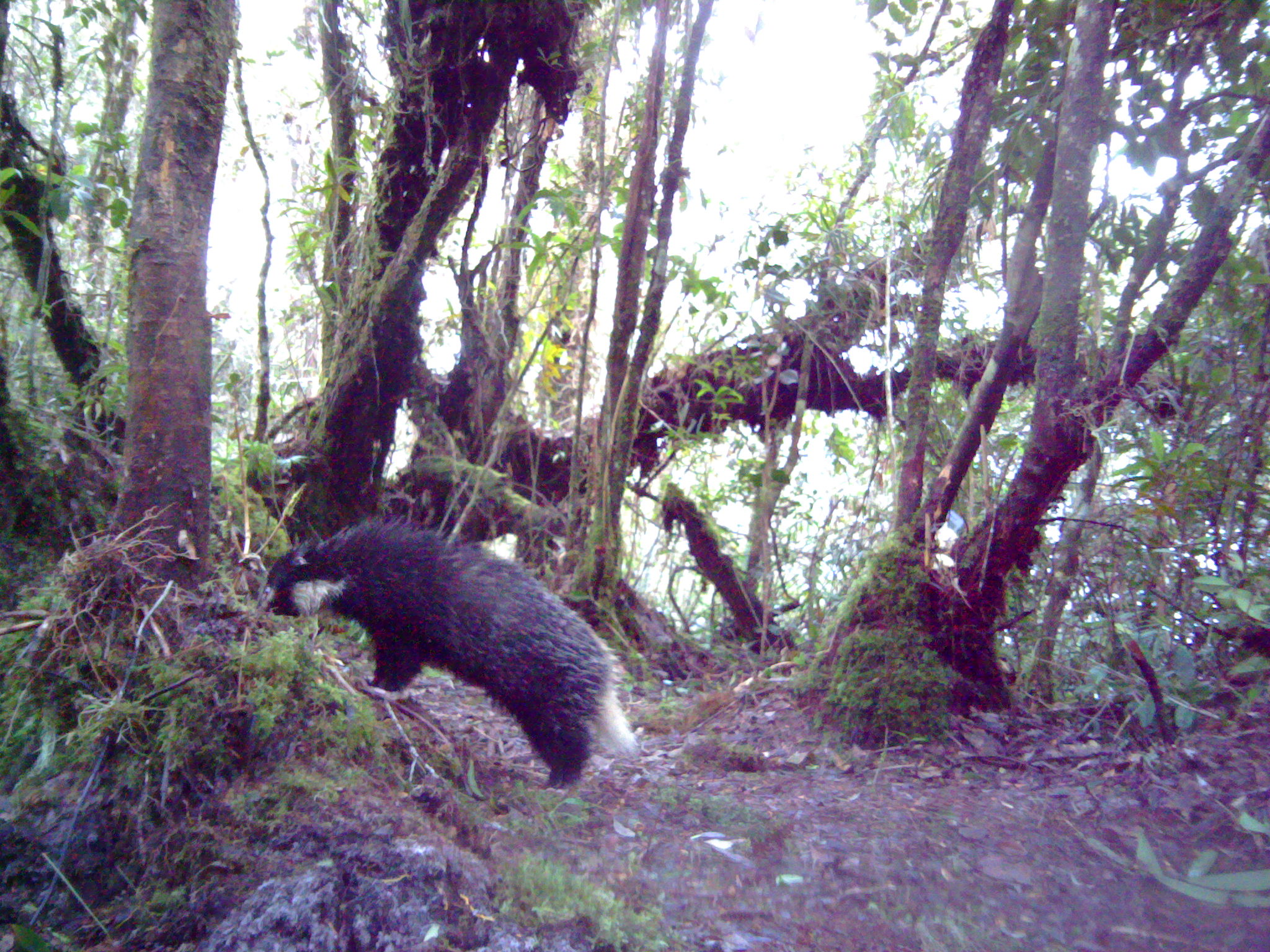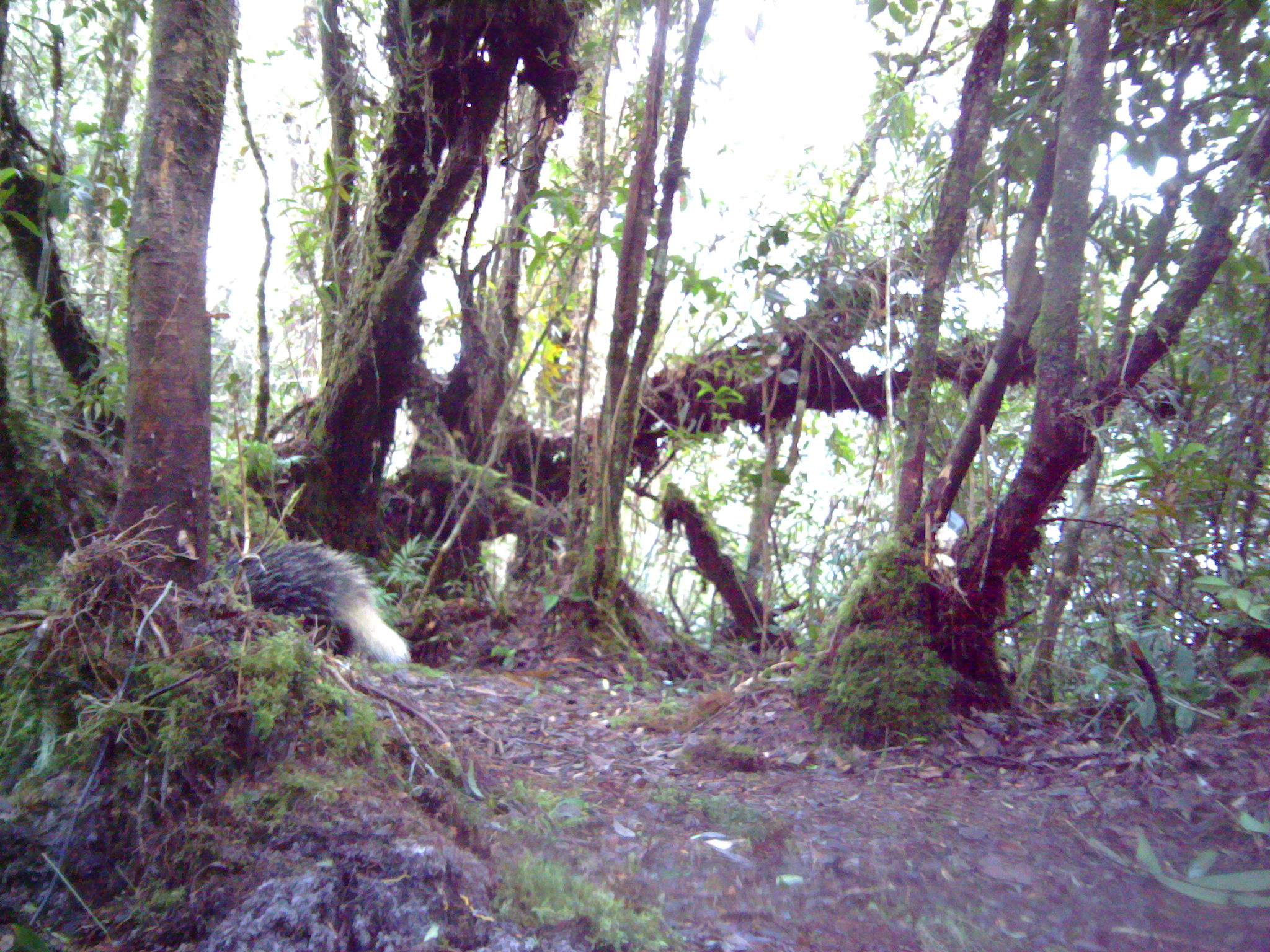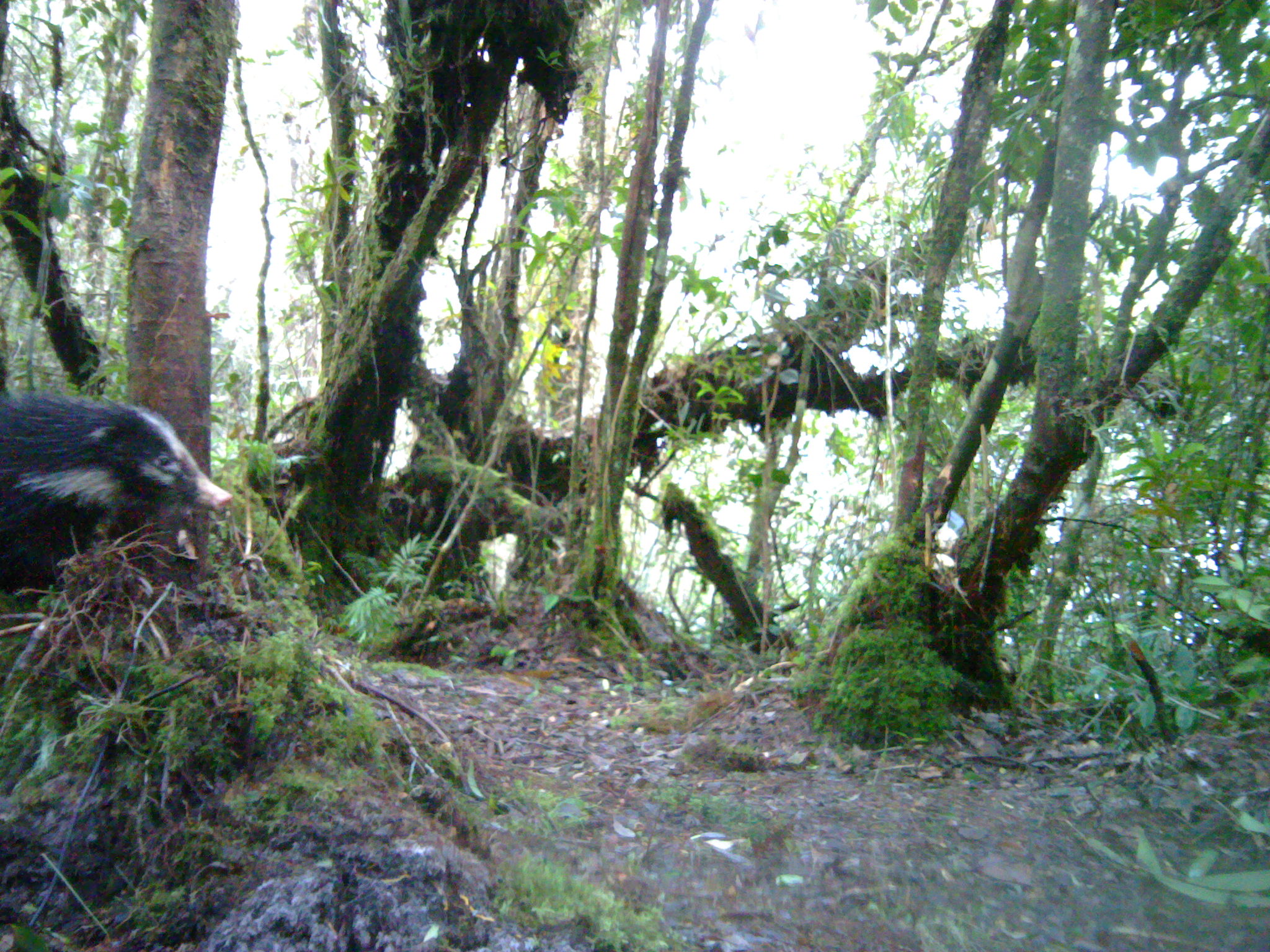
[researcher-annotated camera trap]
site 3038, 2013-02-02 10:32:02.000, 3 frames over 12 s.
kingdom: Animalia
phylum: Chordata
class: Mammalia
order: Carnivora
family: Mustelidae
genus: Arctonyx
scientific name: Arctonyx hoevenii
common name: sumatran hog badger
Arctonyx hoevenii (sumatran hog badger), count 1.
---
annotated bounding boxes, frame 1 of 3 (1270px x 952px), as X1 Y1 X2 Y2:
arctonyx hoevenii: 256 515 638 795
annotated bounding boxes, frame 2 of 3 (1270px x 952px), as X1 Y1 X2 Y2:
arctonyx hoevenii: 208 538 410 674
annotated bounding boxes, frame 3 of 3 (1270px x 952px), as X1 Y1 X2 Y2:
arctonyx hoevenii: 0 385 233 591